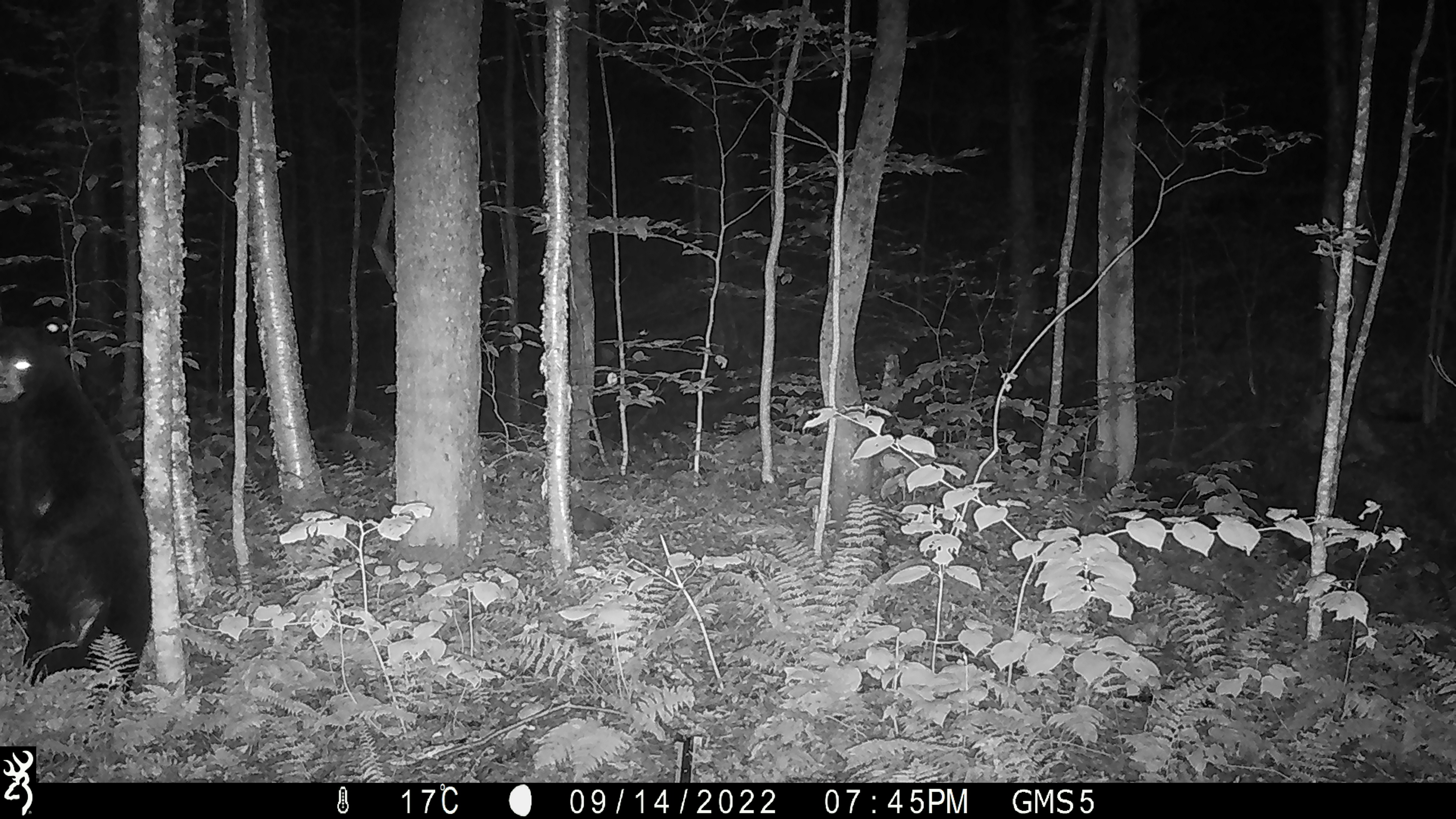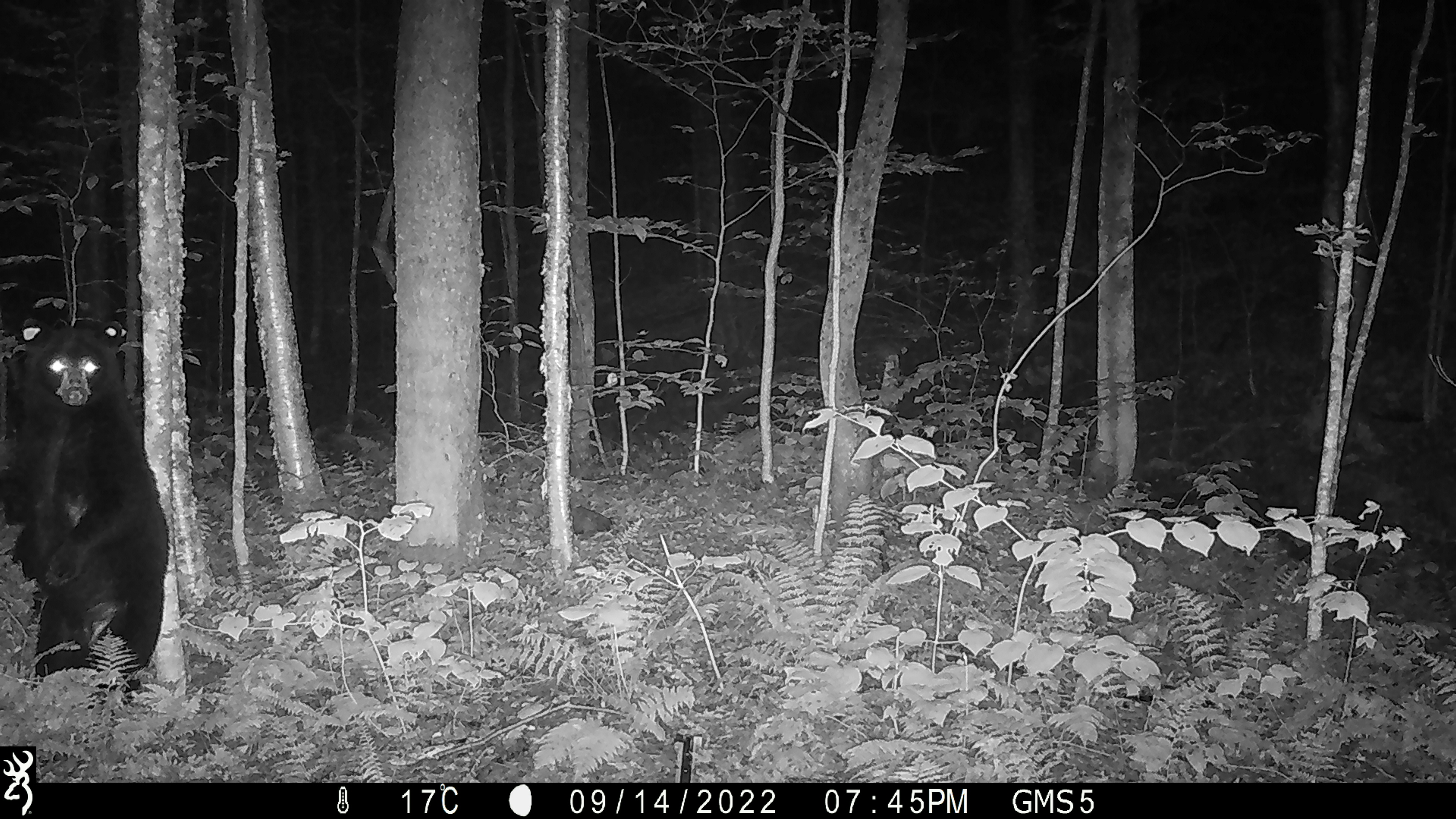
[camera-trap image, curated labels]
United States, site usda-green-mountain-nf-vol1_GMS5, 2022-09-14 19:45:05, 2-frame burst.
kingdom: Animalia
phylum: Chordata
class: Mammalia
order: Carnivora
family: Ursidae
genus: Ursus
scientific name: Ursus americanus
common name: black bear